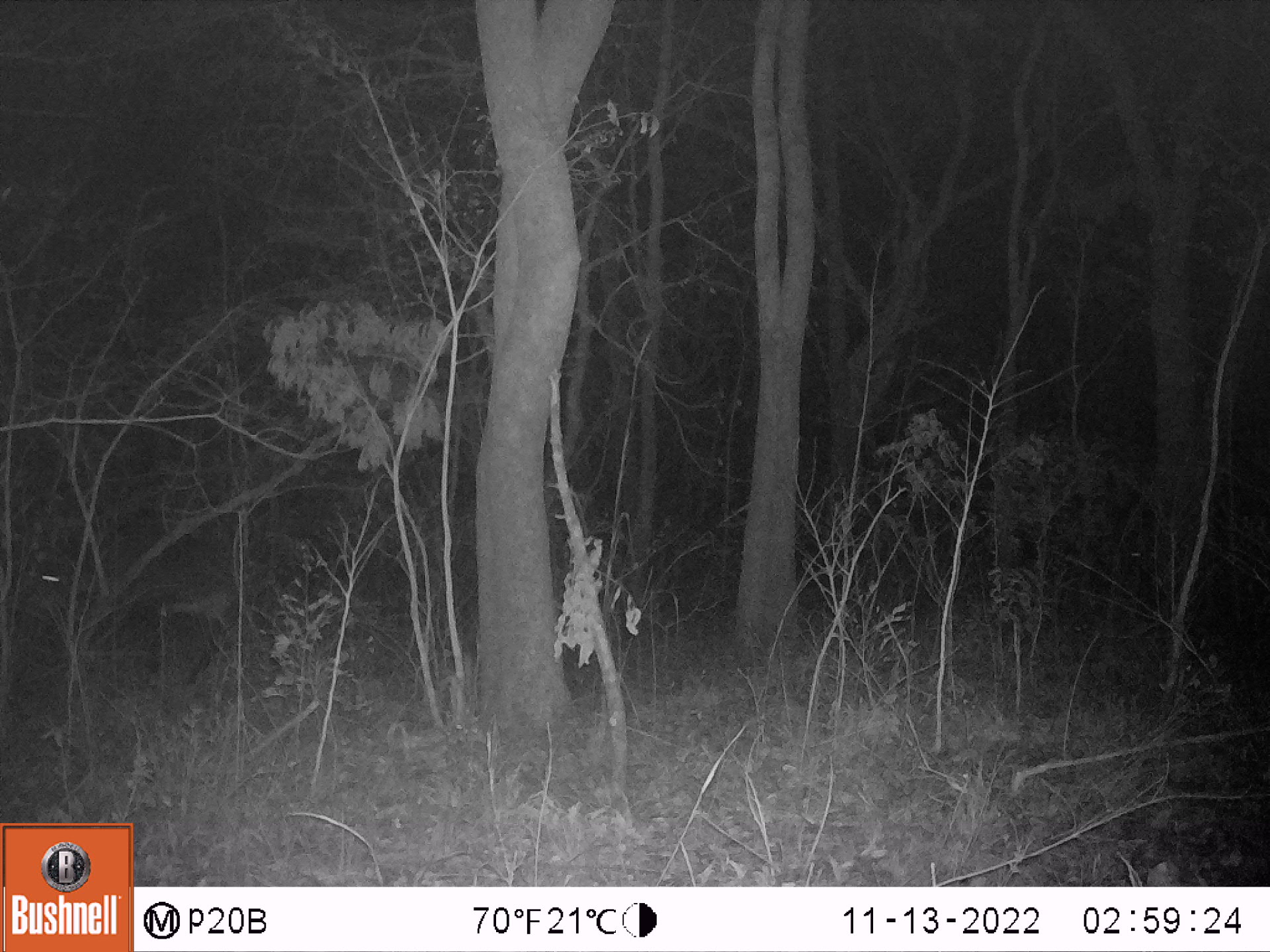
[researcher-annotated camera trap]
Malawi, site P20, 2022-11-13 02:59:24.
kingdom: Animalia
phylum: Chordata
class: Mammalia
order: Artiodactyla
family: Bovidae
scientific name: Antilopinae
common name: small antelope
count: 1